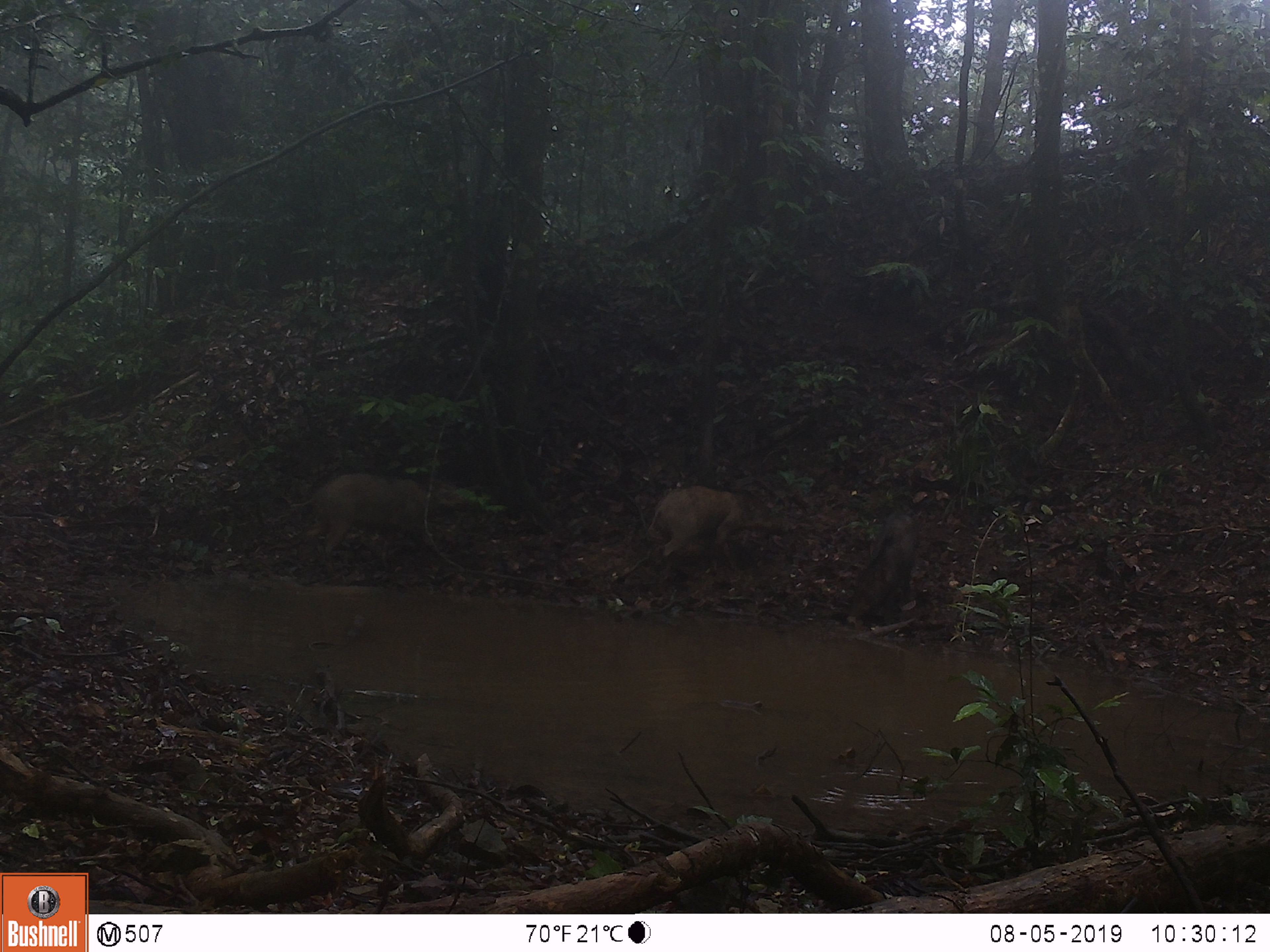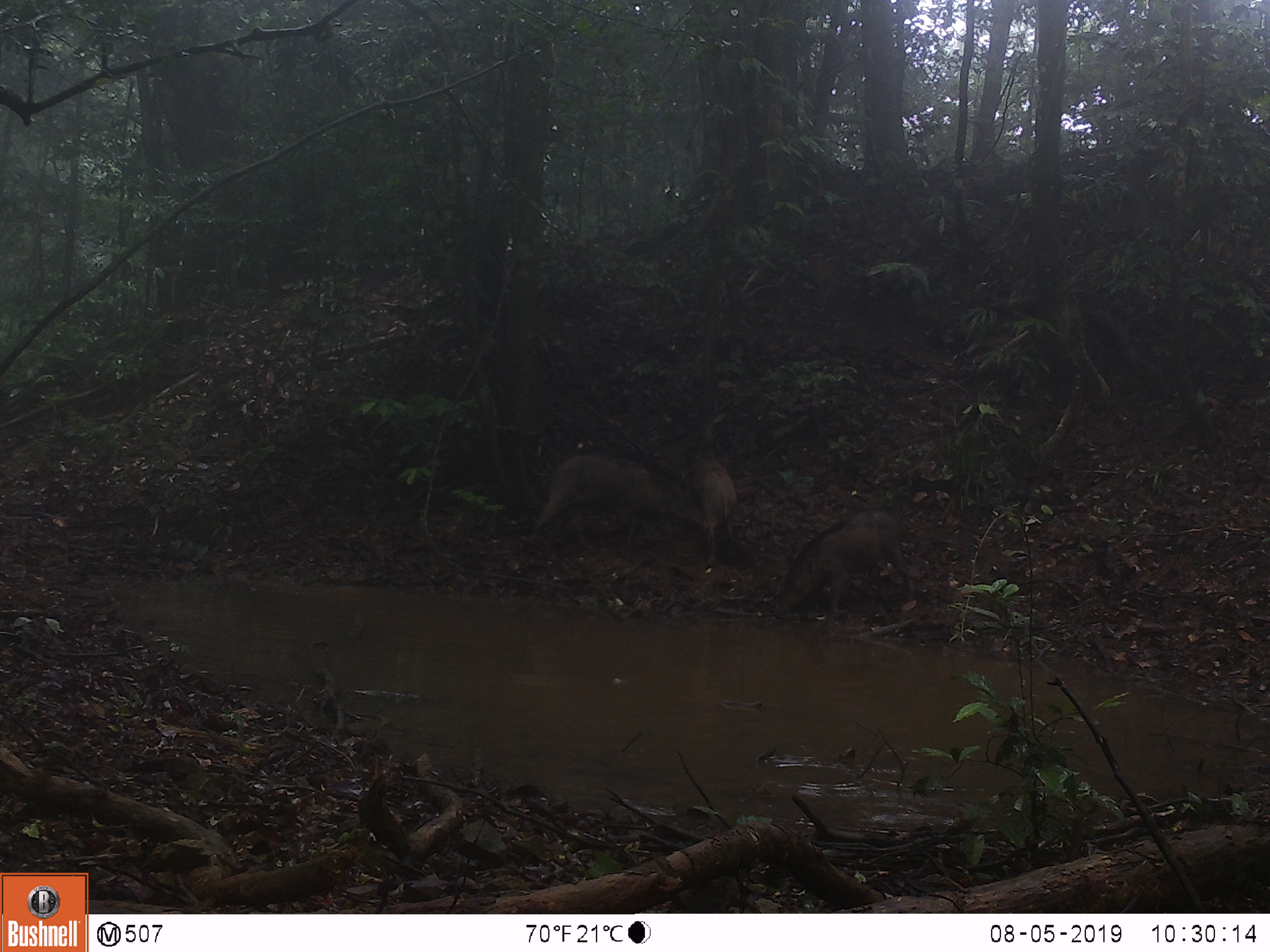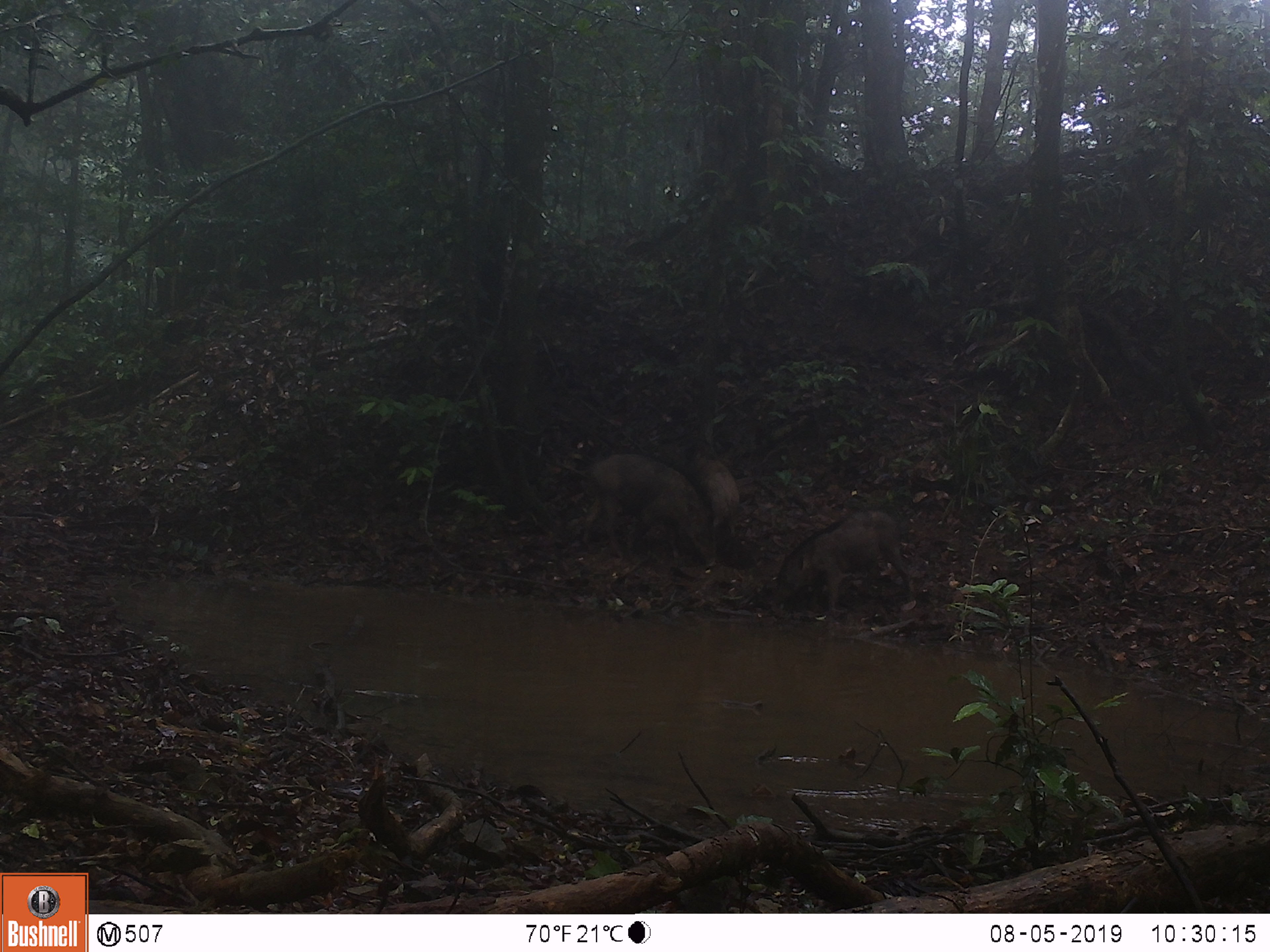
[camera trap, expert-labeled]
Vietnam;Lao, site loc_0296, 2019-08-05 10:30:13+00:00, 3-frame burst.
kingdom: Animalia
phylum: Chordata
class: Mammalia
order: Artiodactyla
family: Suidae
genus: Sus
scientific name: Sus scrofa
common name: eurasian wild pig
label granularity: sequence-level